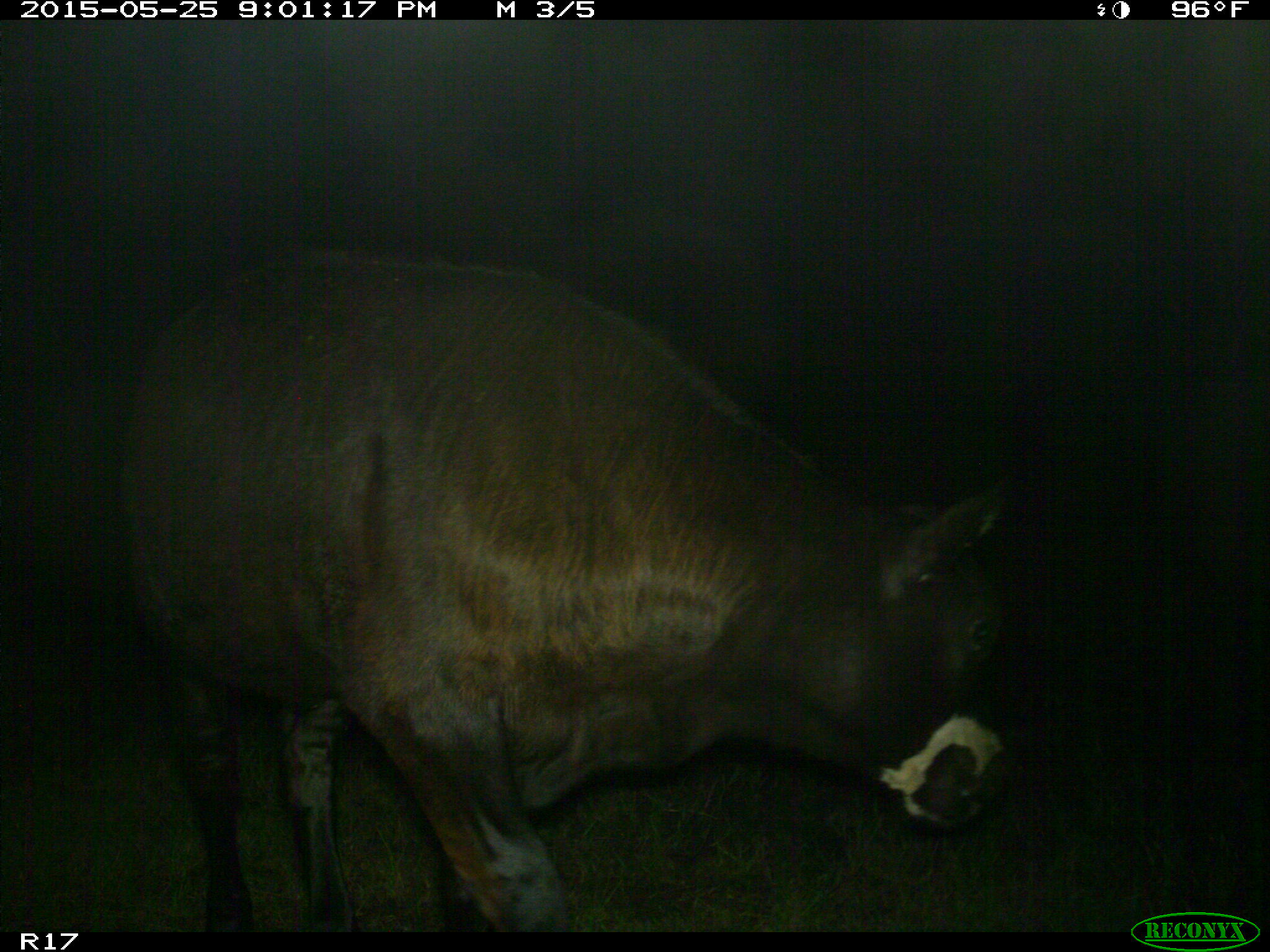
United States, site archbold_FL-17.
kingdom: Animalia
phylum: Chordata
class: Mammalia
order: Artiodactyla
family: Bovidae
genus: Bos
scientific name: Bos taurus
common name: domestic cow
Bos taurus (domestic cow).